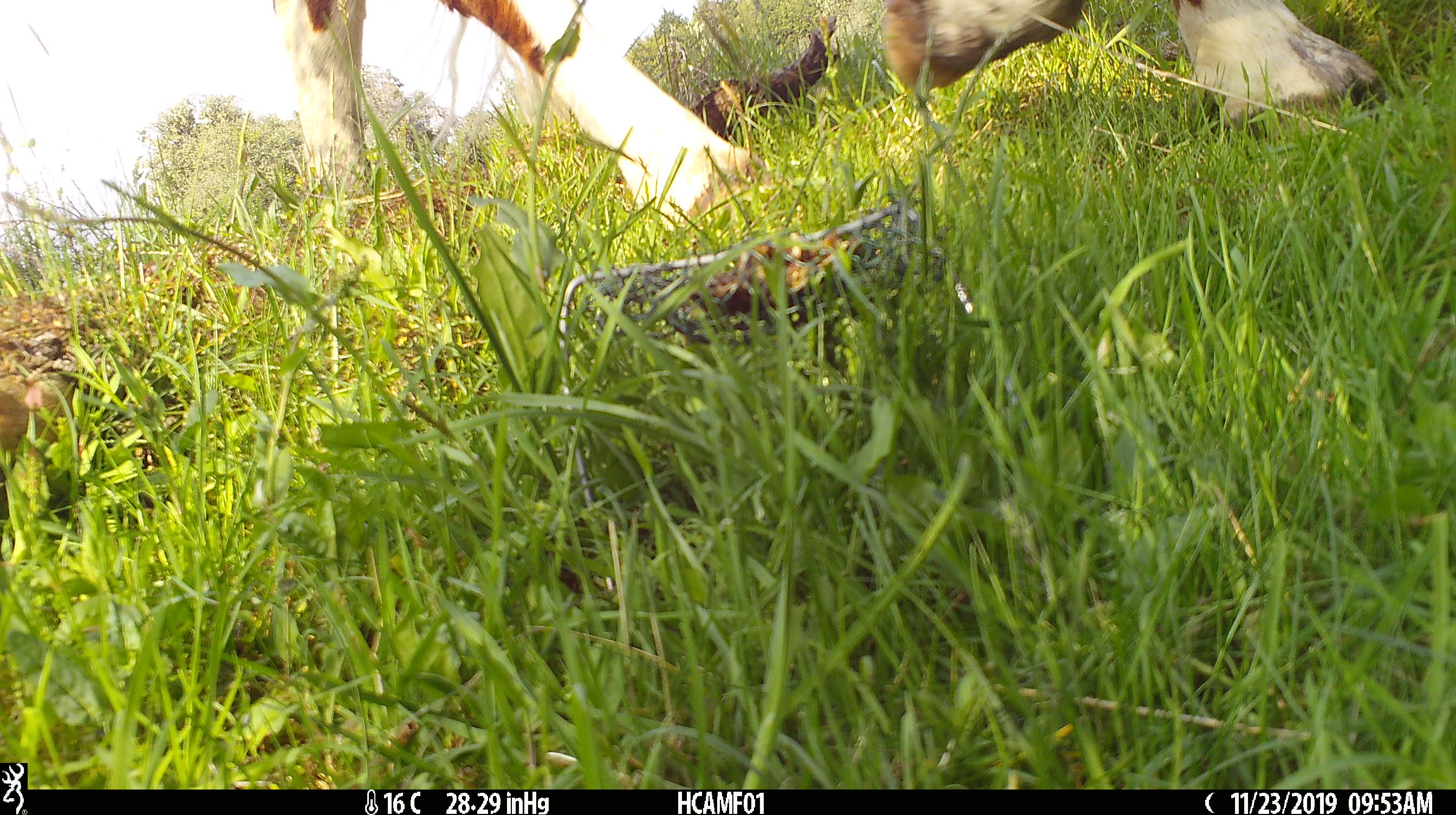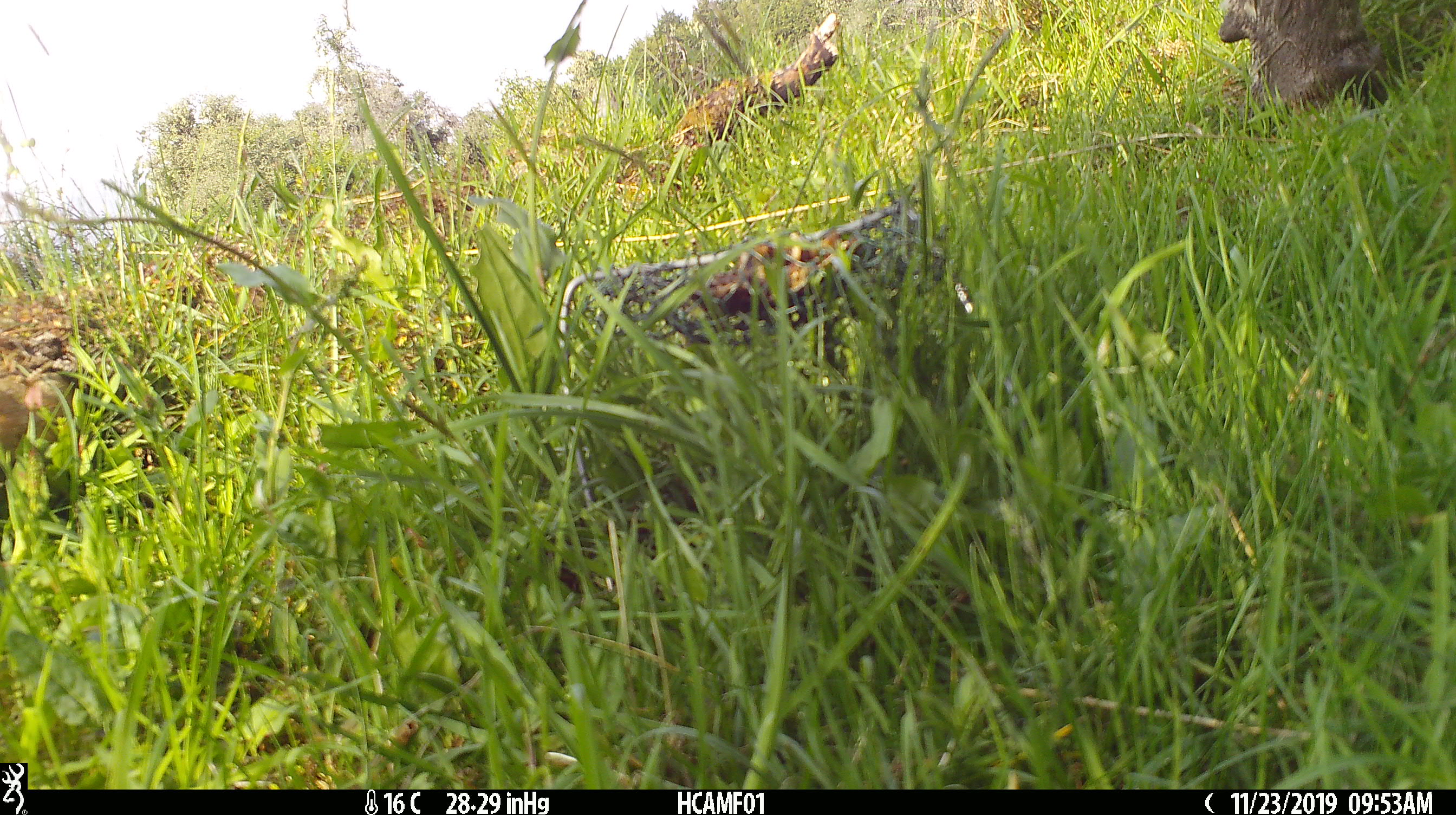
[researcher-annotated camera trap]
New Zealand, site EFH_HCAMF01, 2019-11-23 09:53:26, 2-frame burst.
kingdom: Animalia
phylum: Chordata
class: Mammalia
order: Artiodactyla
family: Bovidae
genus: Bos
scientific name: Bos taurus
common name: domestic cow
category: cow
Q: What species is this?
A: Cow (domestic cow) (Bos taurus).